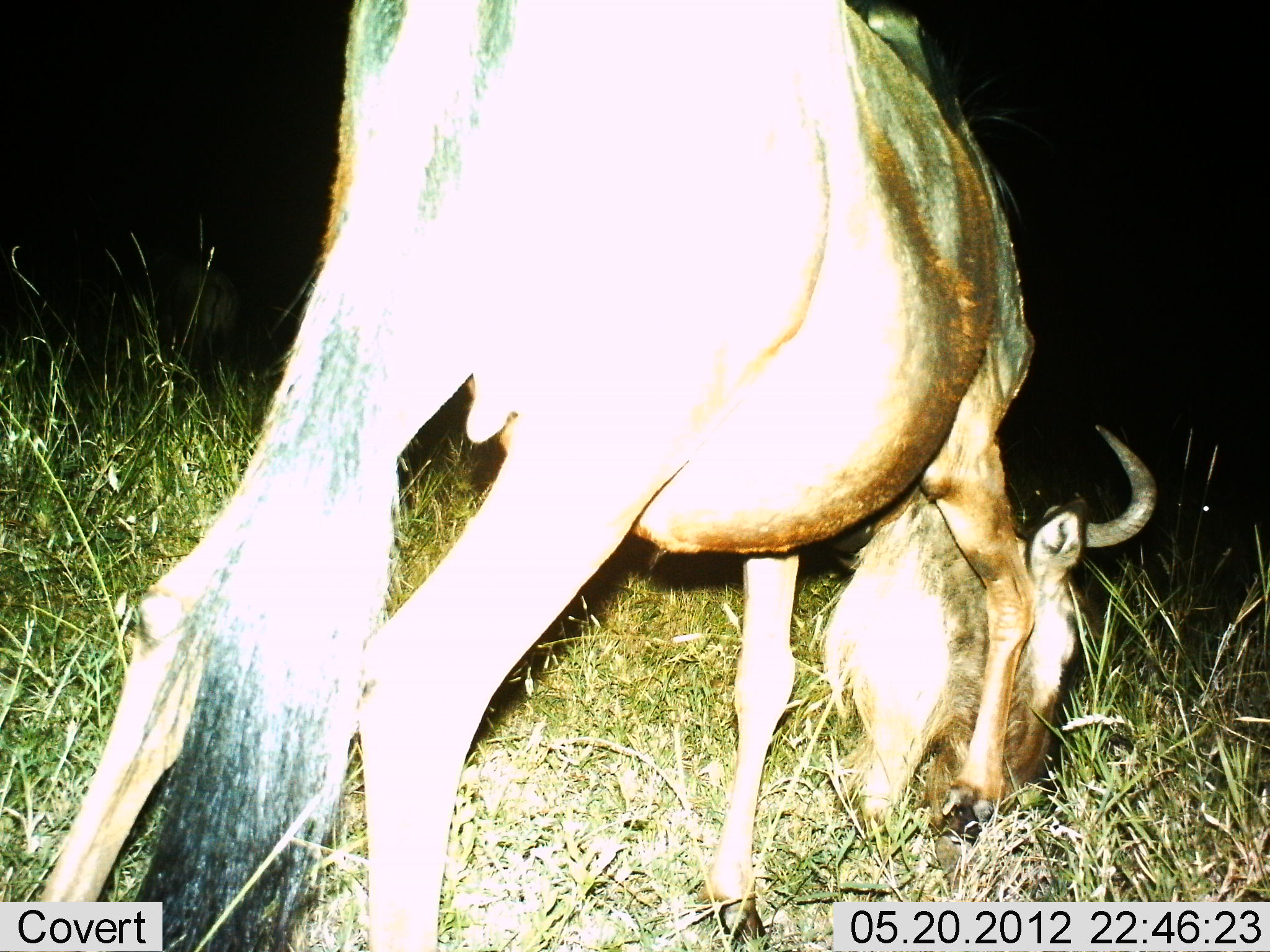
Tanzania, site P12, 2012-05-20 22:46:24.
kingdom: Animalia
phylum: Chordata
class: Mammalia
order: Artiodactyla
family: Bovidae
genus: Connochaetes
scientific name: Connochaetes taurinus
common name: blue wildebeest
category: wildebeest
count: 1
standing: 30%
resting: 0%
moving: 0%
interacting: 0%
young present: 0%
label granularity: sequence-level